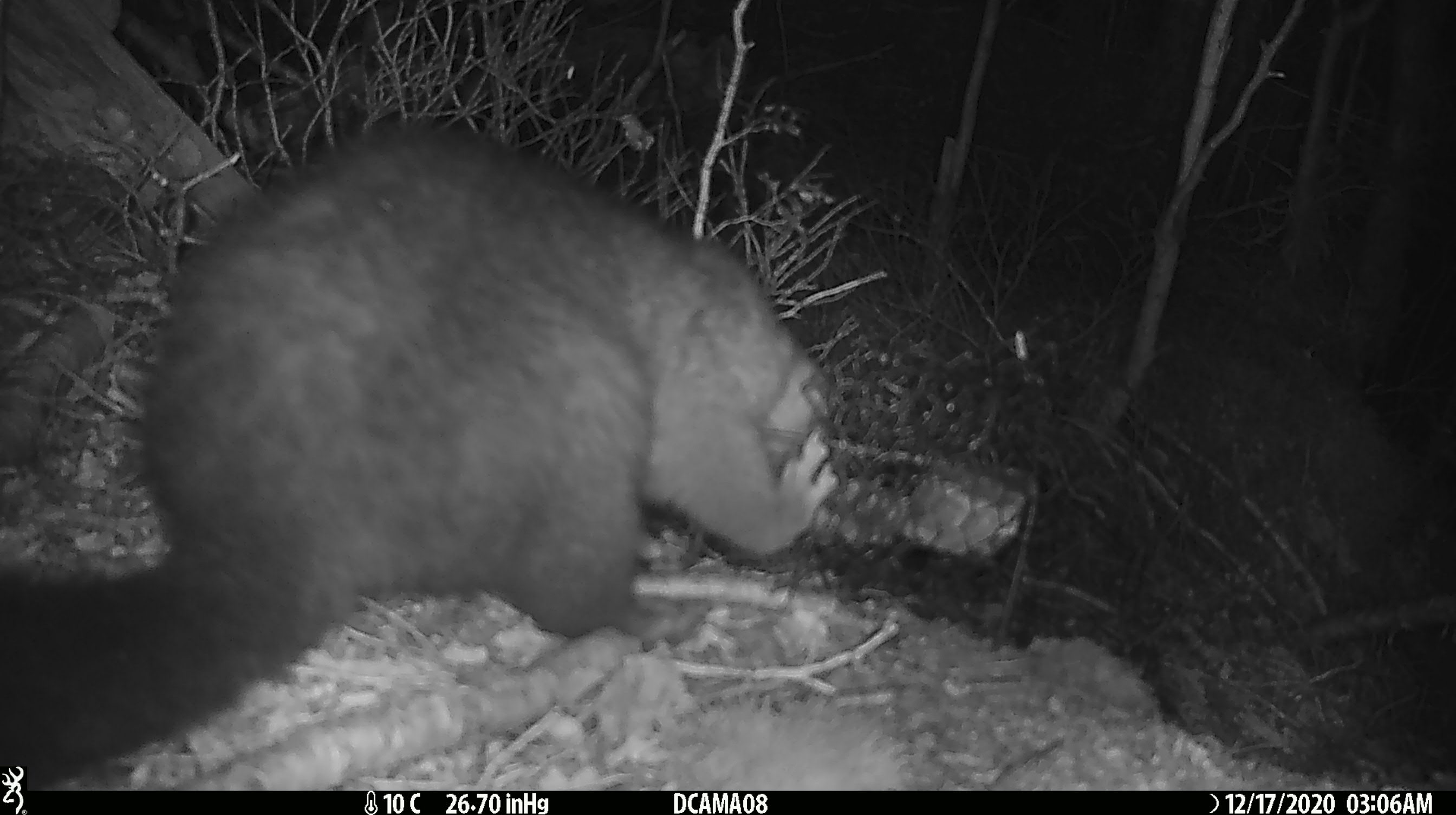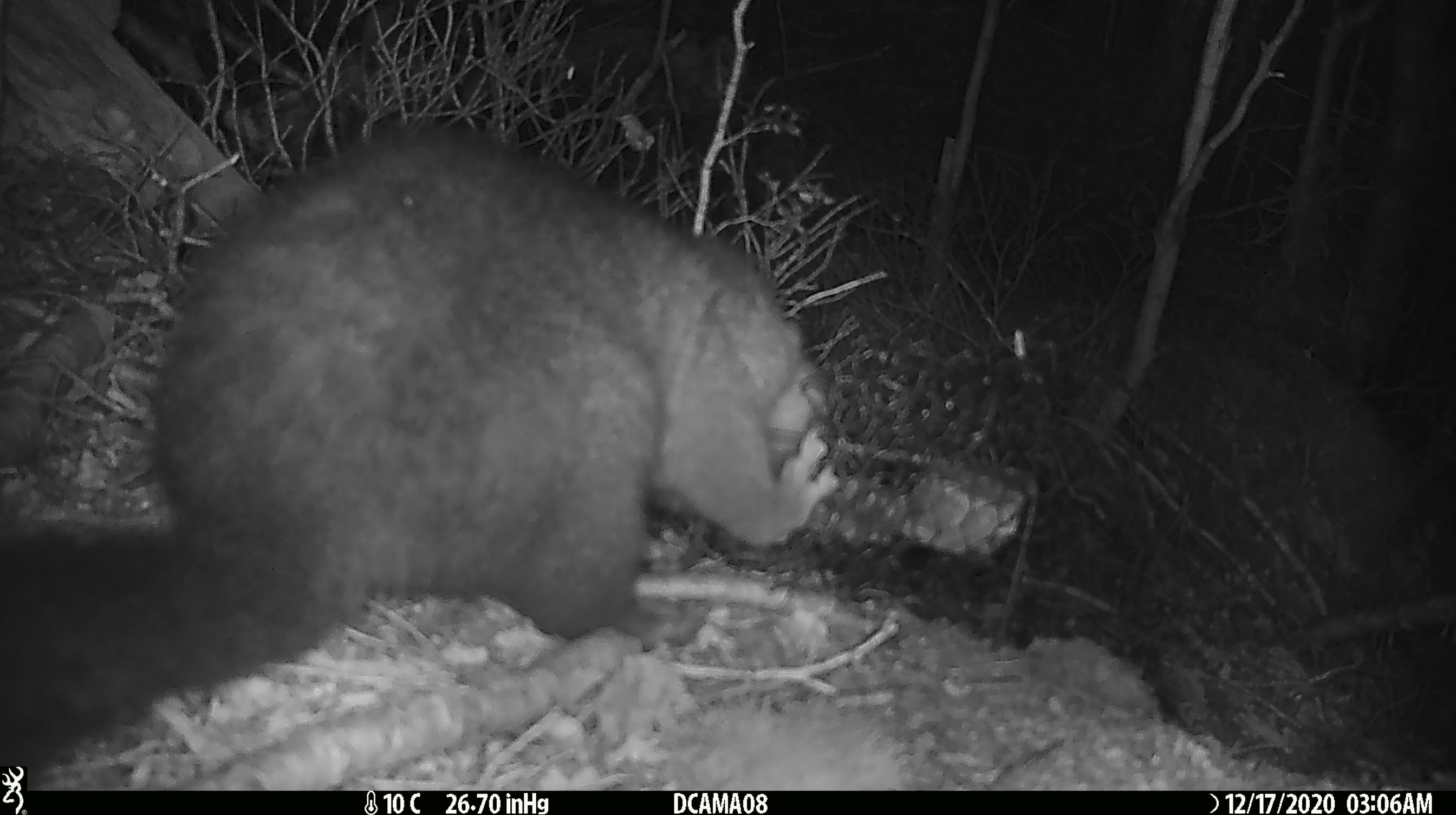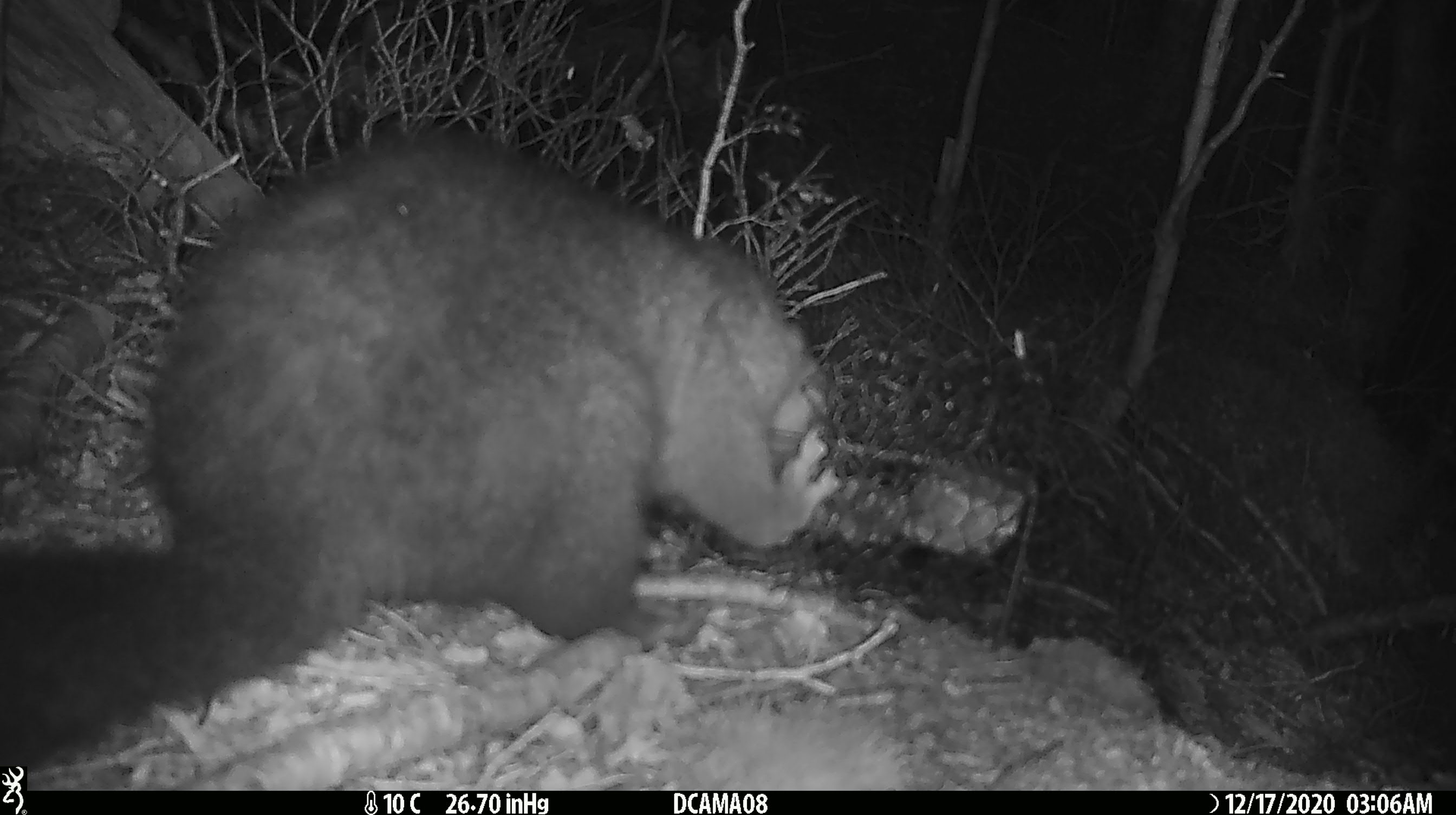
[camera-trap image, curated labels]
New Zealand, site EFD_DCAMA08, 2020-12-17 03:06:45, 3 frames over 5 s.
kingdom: Animalia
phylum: Chordata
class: Mammalia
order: Diprotodontia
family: Phalangeridae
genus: Trichosurus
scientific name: Trichosurus vulpecula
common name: common brushtail possum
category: possum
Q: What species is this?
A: Possum (common brushtail possum) (Trichosurus vulpecula).